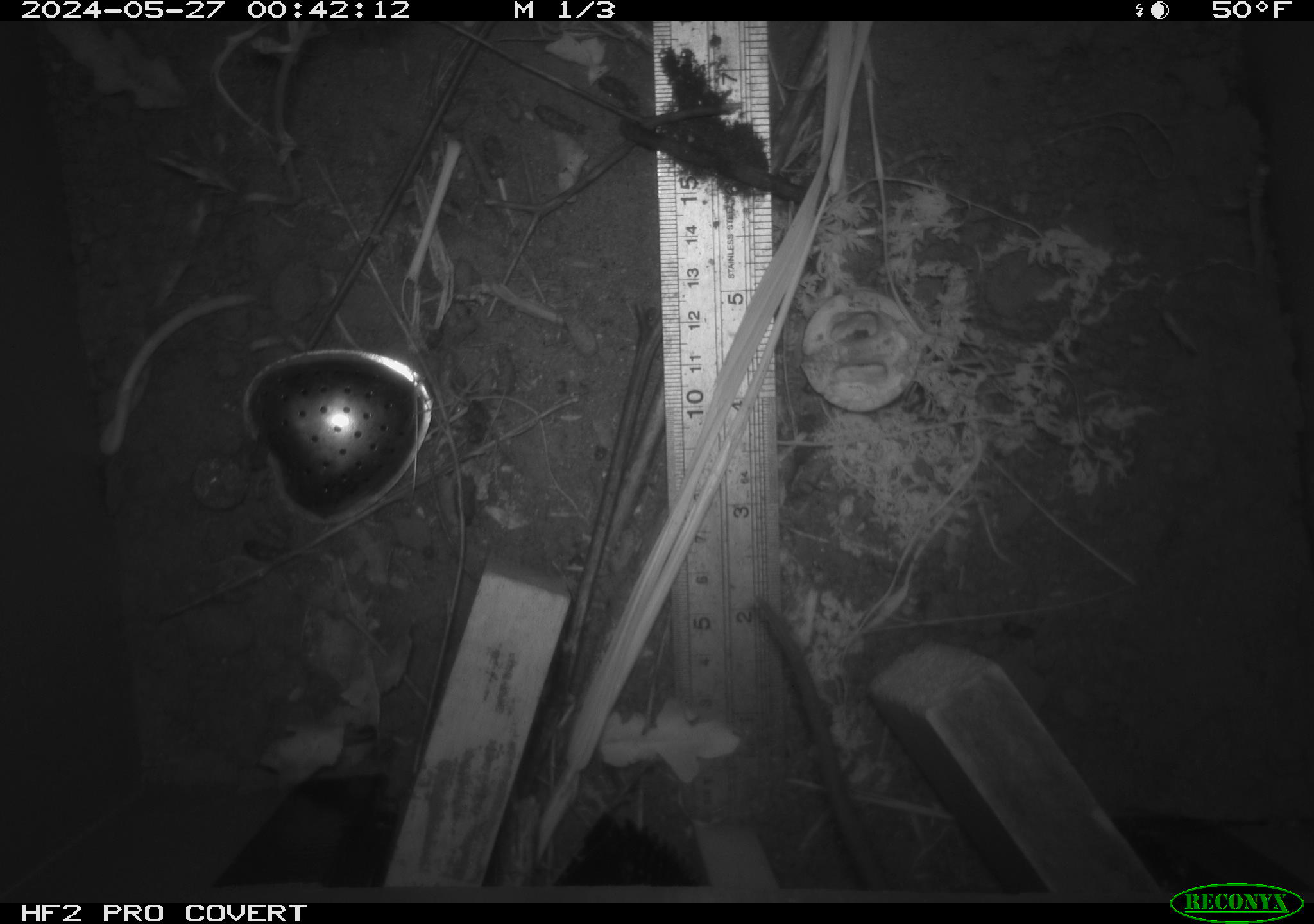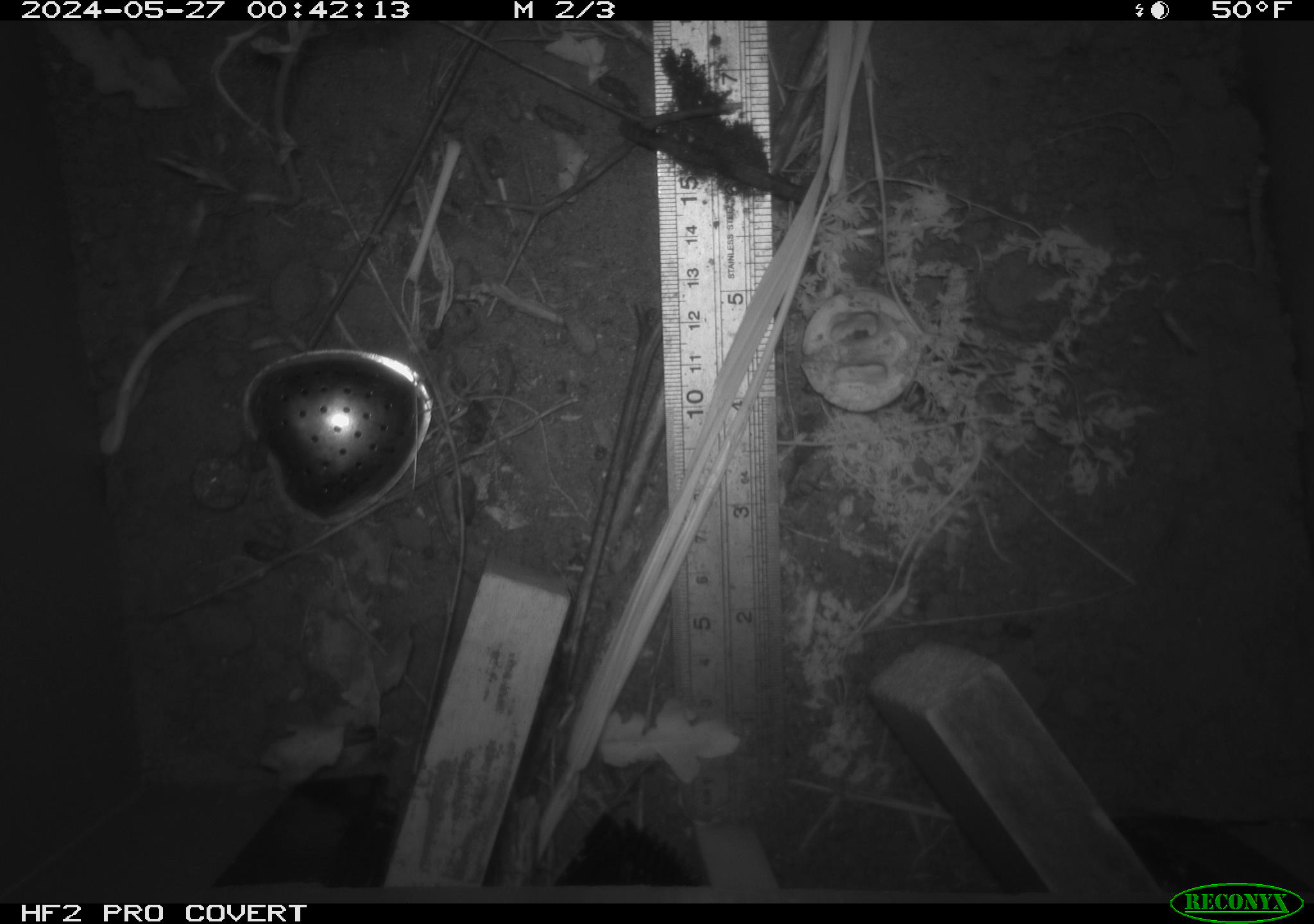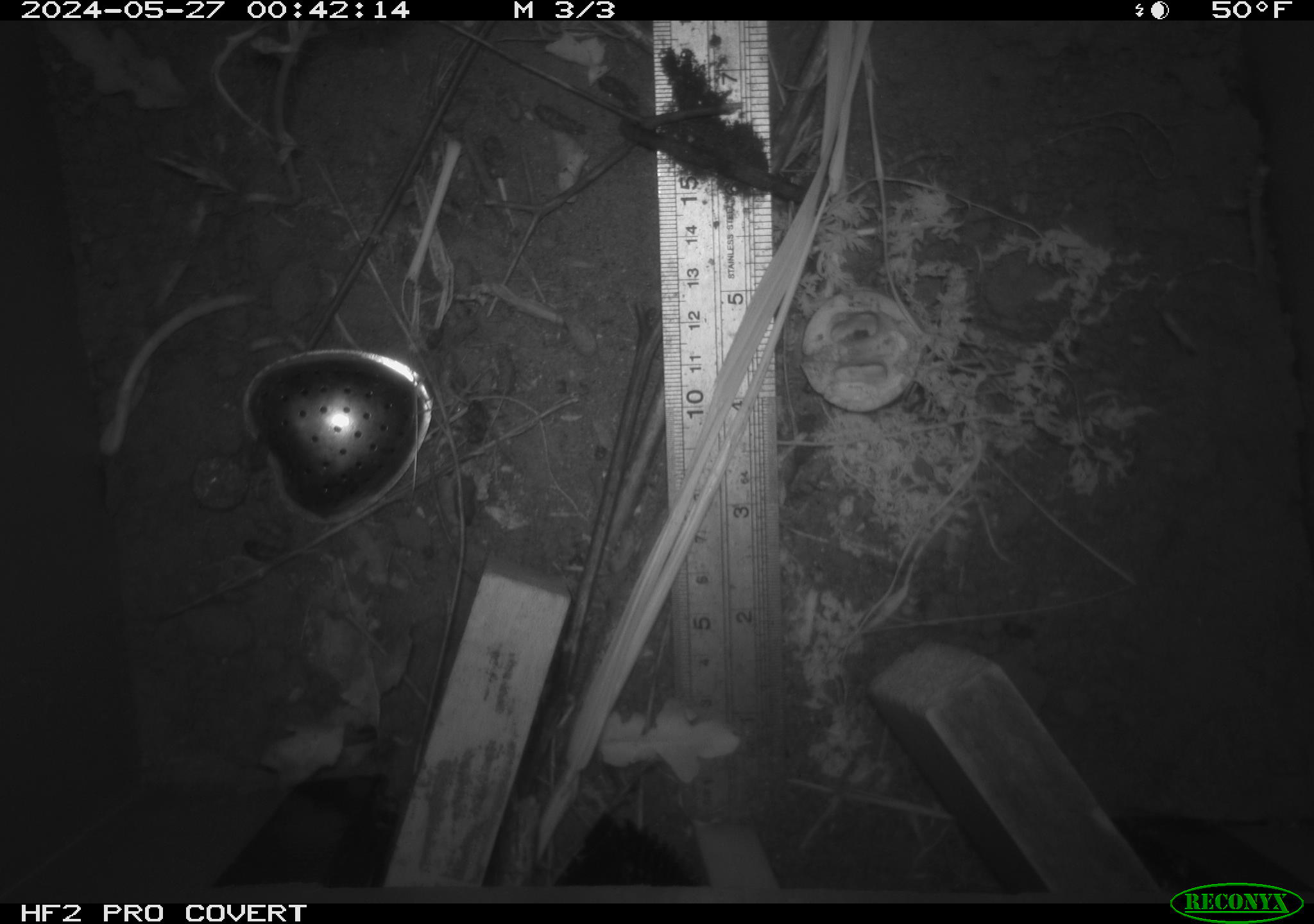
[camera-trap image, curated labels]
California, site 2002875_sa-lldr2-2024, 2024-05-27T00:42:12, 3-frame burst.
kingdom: Animalia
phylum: Chordata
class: Mammalia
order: Rodentia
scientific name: Rodentia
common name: rodent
Rodent (Rodentia).